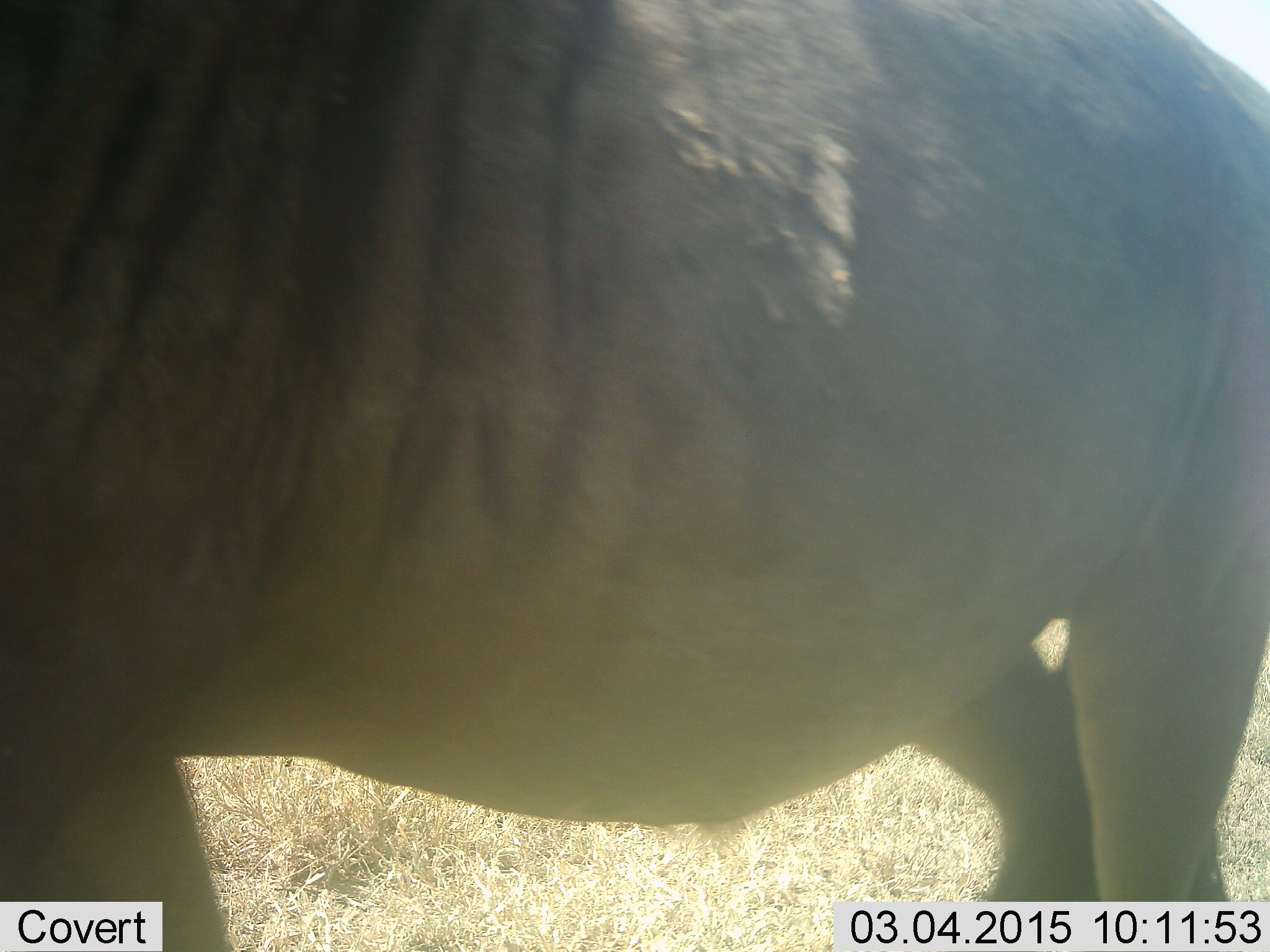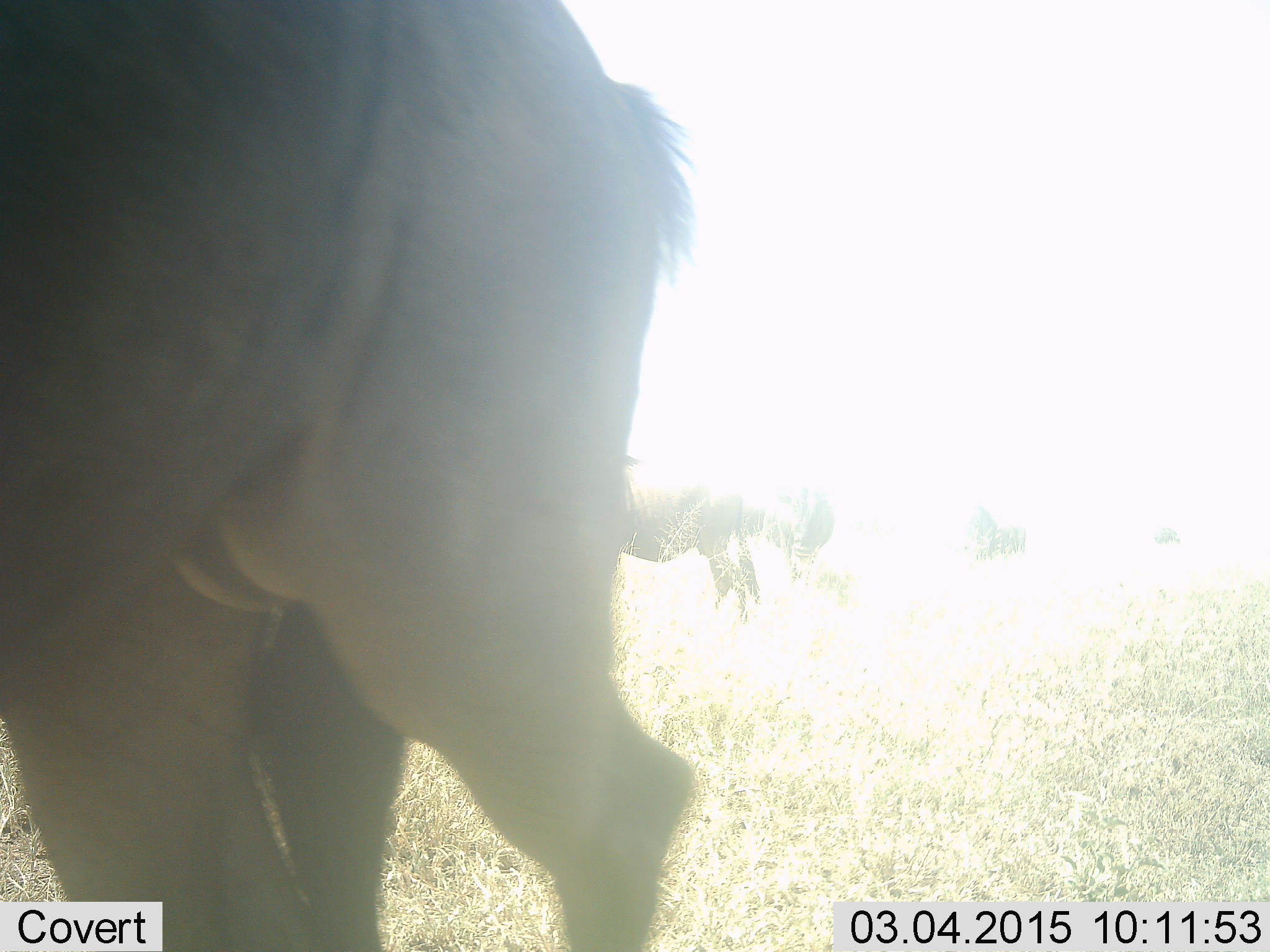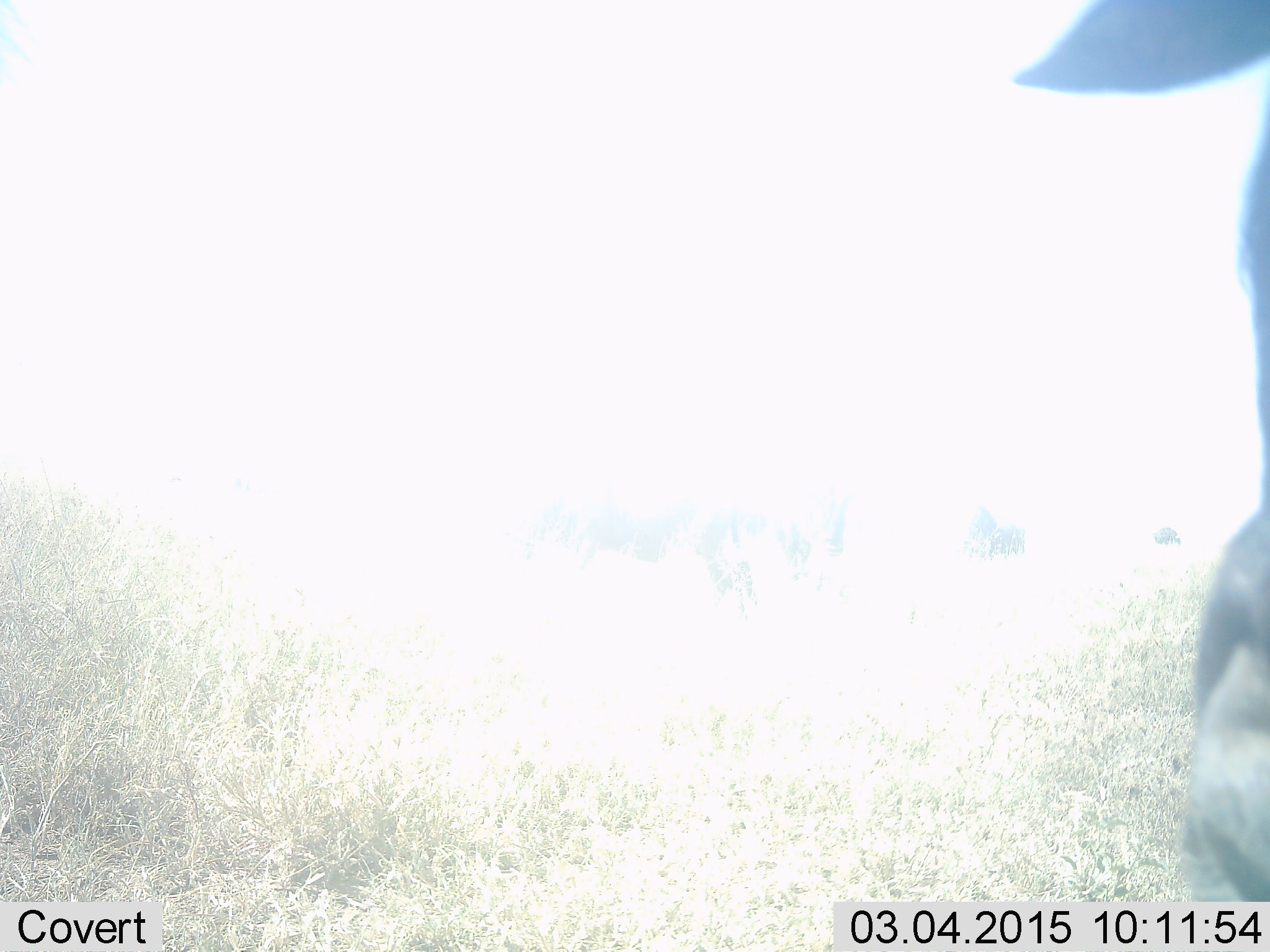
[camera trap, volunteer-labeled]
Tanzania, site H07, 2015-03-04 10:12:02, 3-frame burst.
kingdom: Animalia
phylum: Chordata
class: Mammalia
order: Artiodactyla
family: Bovidae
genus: Connochaetes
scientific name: Connochaetes taurinus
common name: blue wildebeest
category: wildebeest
Wildebeest (blue wildebeest) (Connochaetes taurinus), count 3. Behavior (volunteer vote fractions): standing 36%, resting 0%, moving 91%, interacting 0%. Young present (vote fraction): 0%. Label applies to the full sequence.